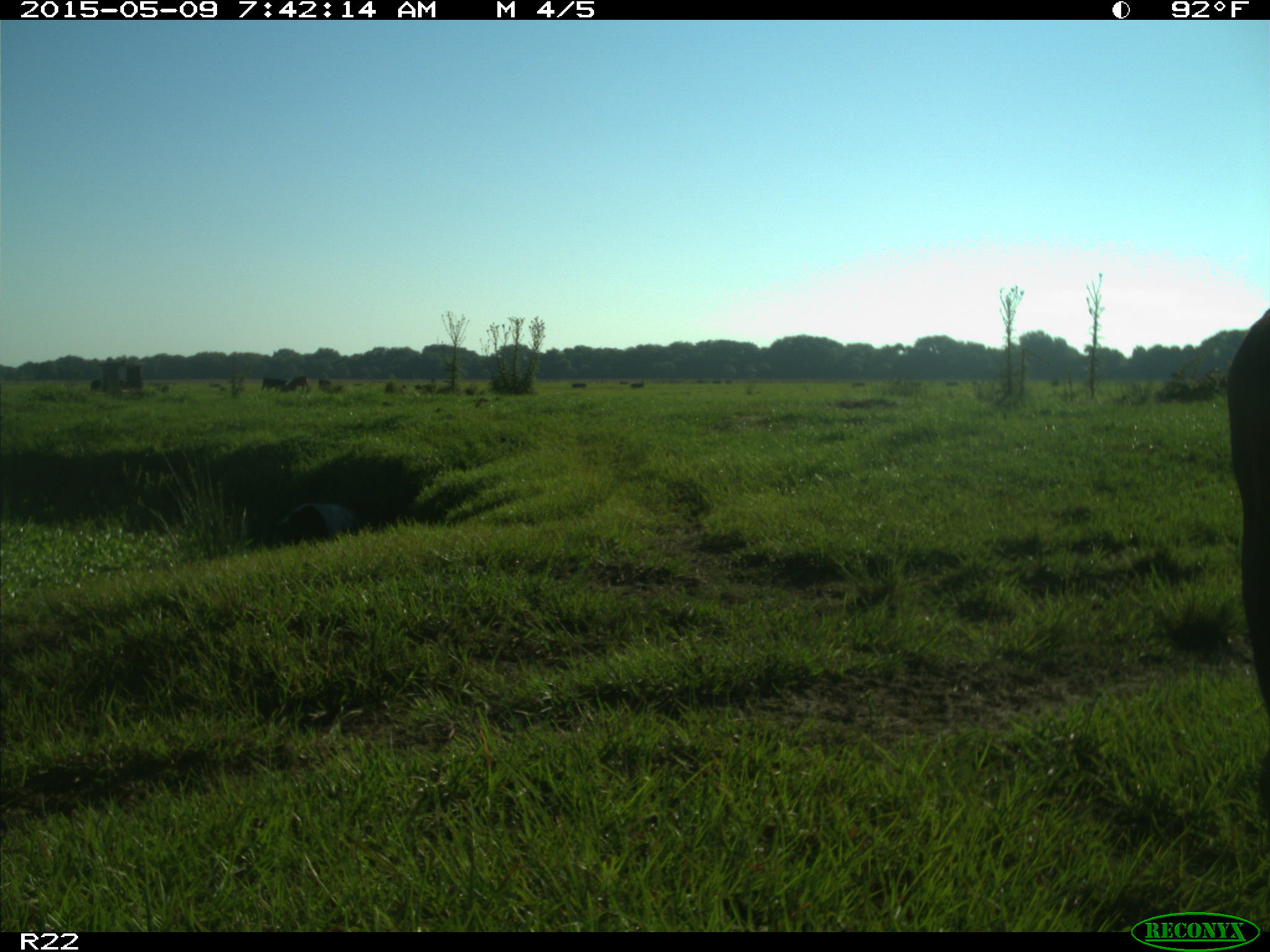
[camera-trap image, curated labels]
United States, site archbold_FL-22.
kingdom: Animalia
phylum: Chordata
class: Mammalia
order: Artiodactyla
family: Bovidae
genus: Bos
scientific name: Bos taurus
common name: domestic cow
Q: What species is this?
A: Bos taurus (domestic cow).